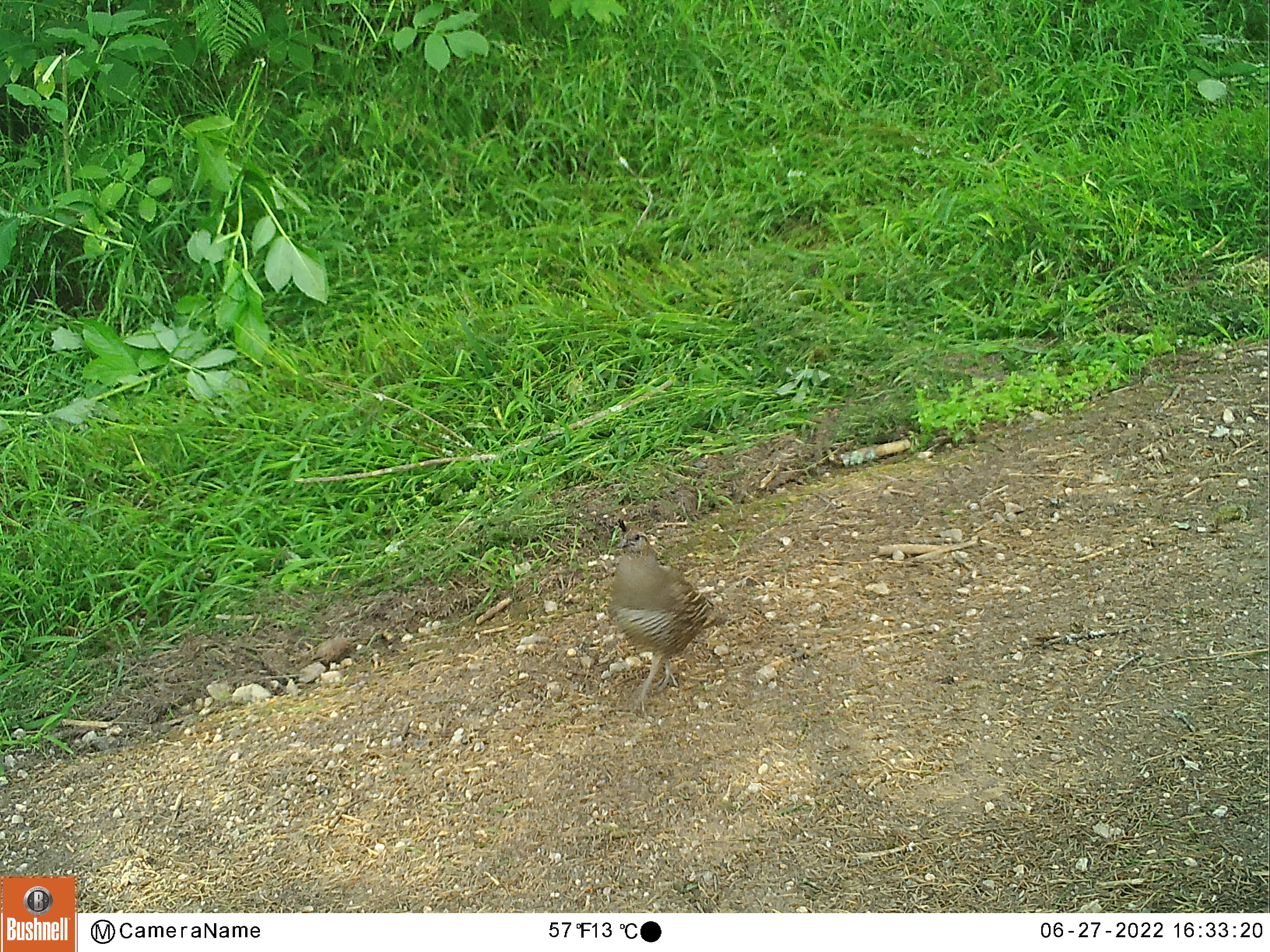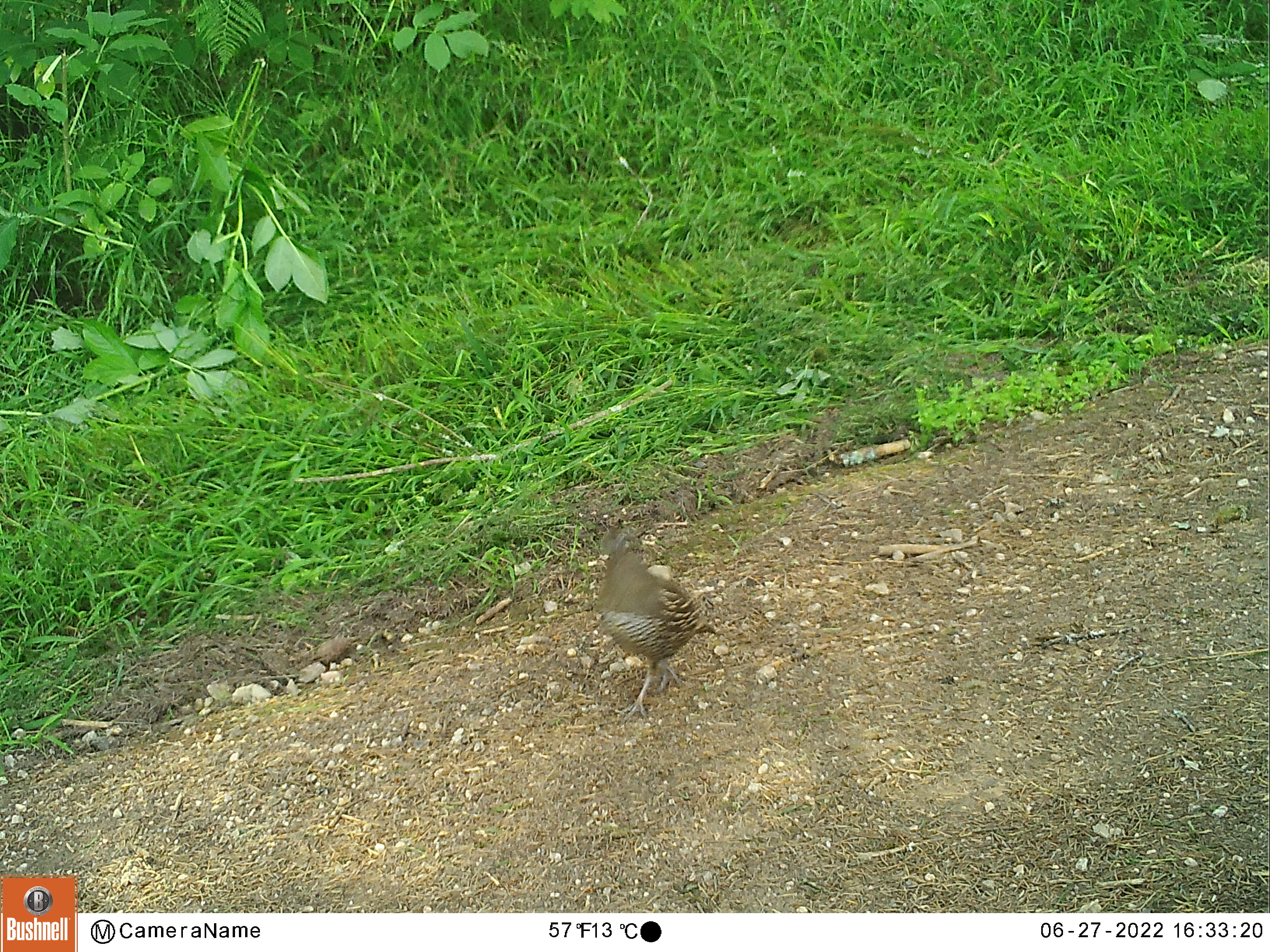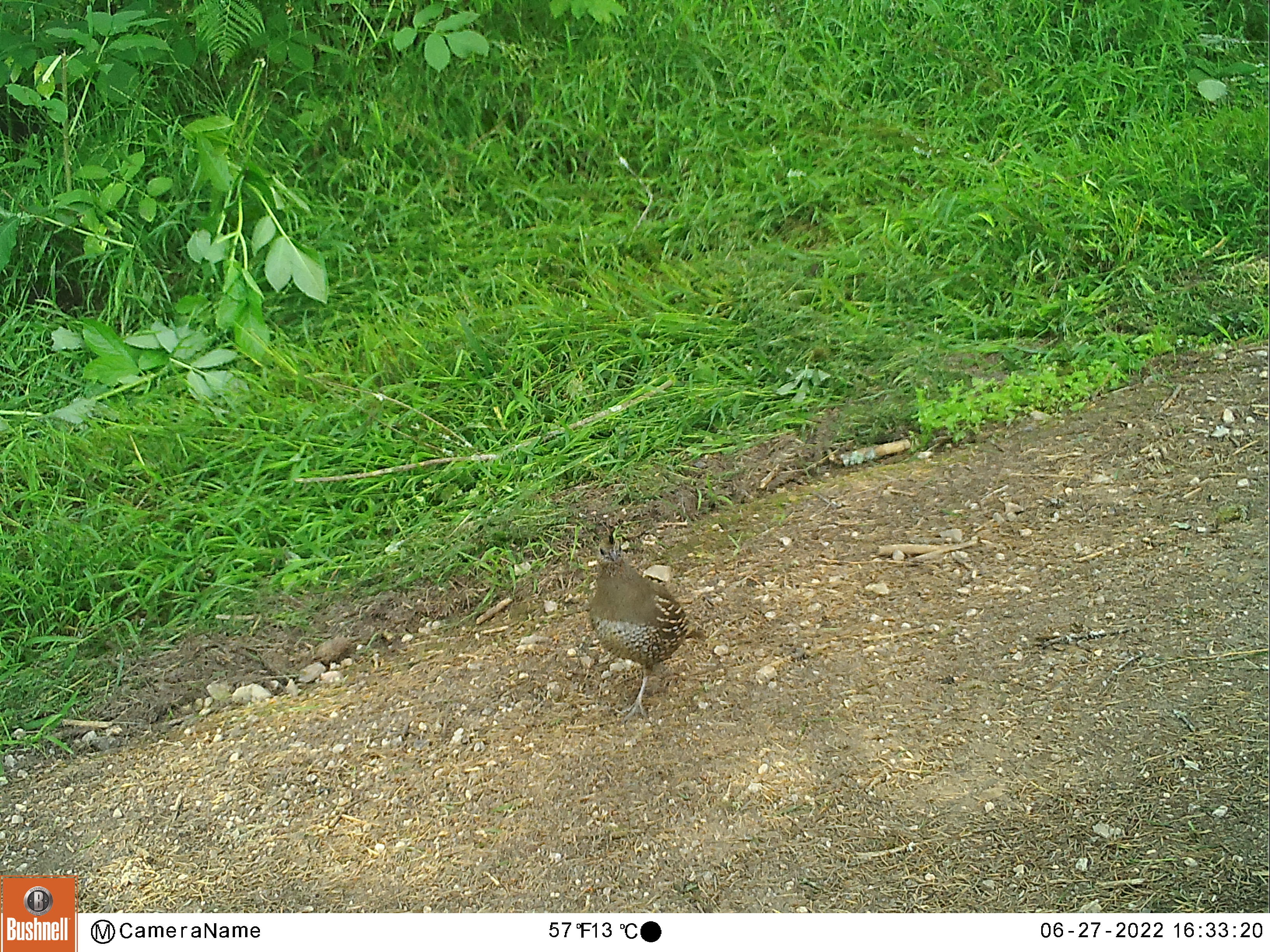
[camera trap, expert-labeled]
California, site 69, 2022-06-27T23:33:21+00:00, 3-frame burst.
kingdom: Animalia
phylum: Chordata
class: Aves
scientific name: Aves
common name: bird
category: unknown bird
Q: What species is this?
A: Unknown bird (bird) (Aves).